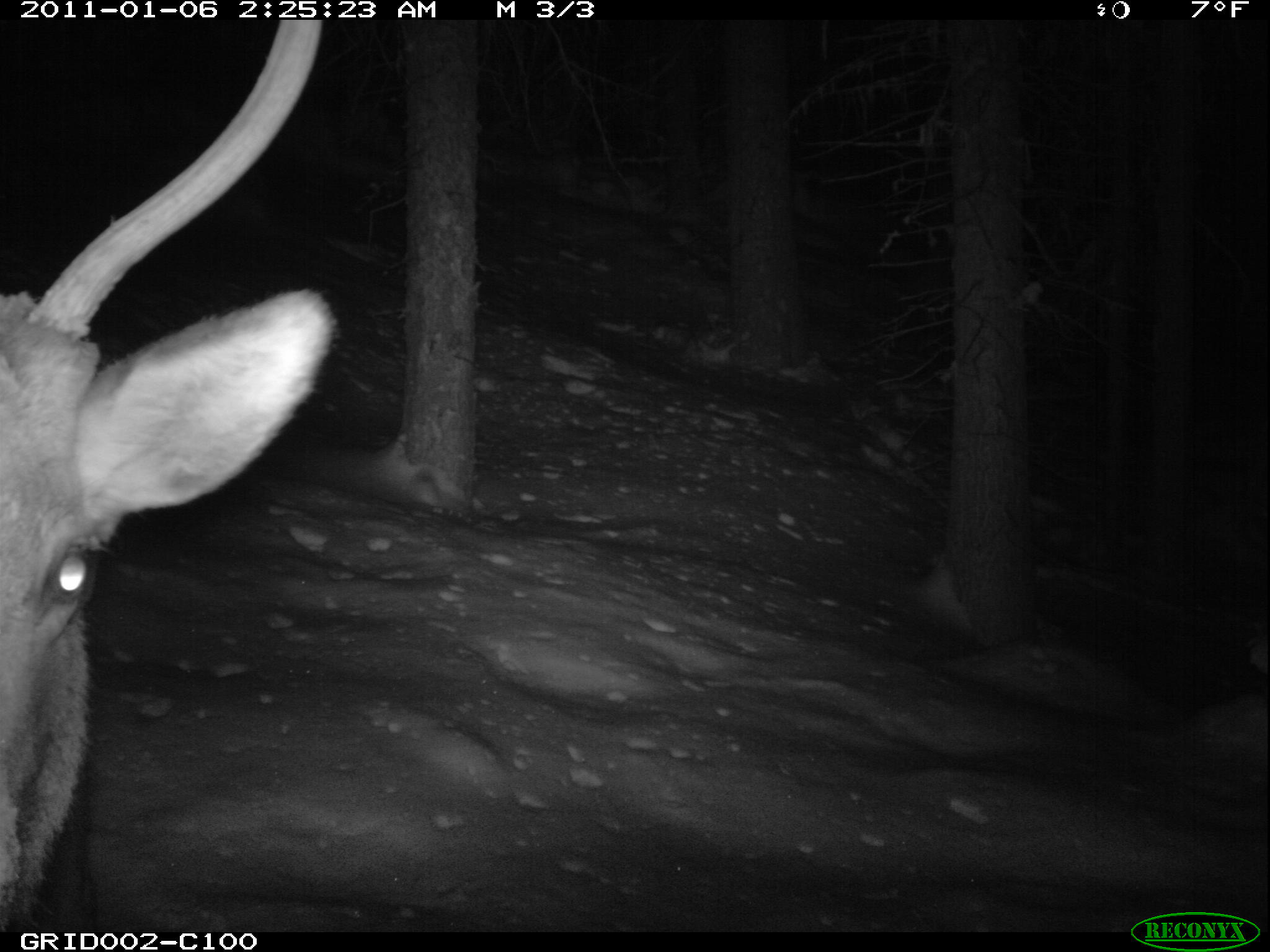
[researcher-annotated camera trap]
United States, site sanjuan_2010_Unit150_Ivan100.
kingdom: Animalia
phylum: Chordata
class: Mammalia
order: Artiodactyla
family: Cervidae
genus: Cervus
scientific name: Cervus elaphus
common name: red deer